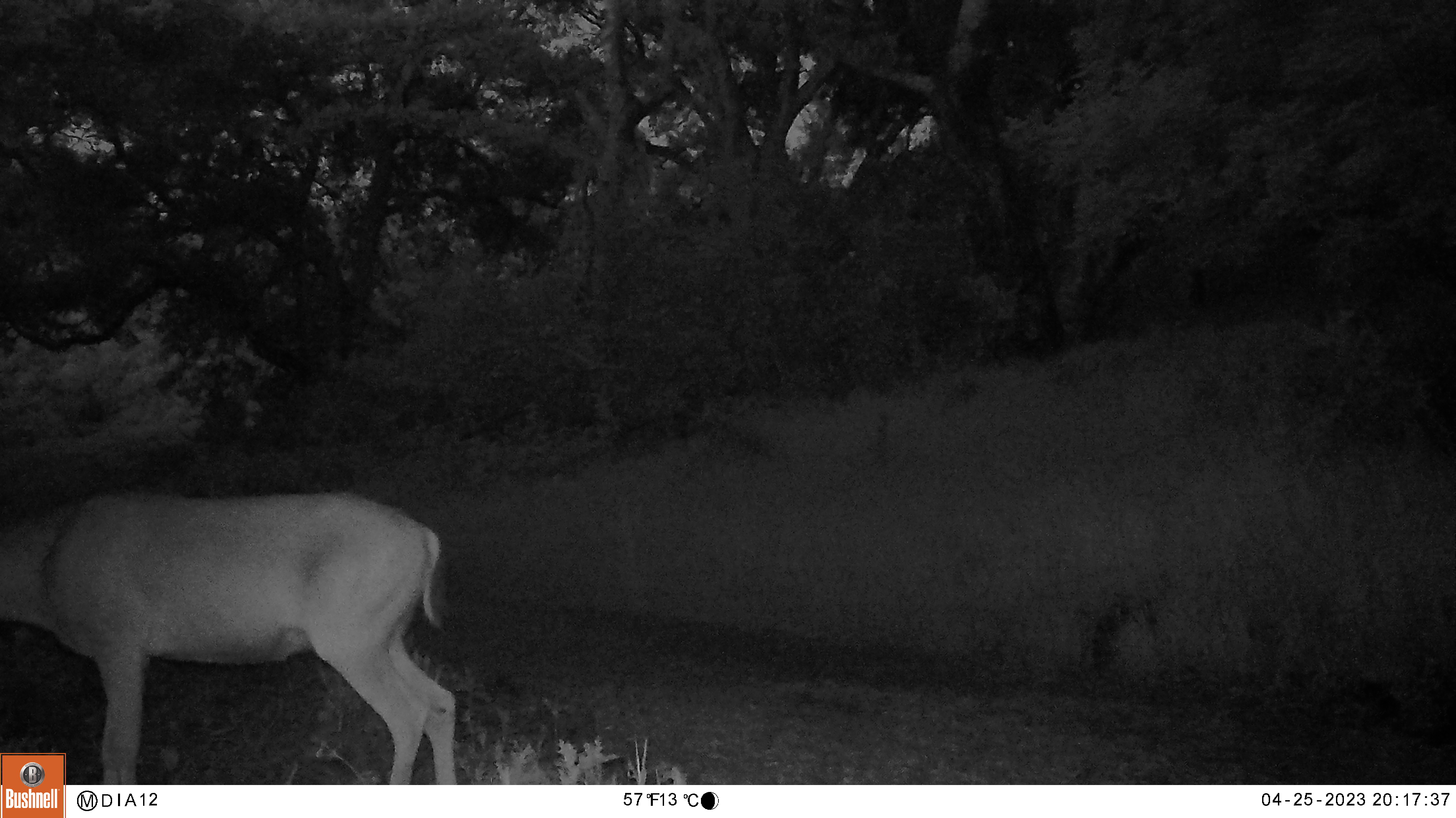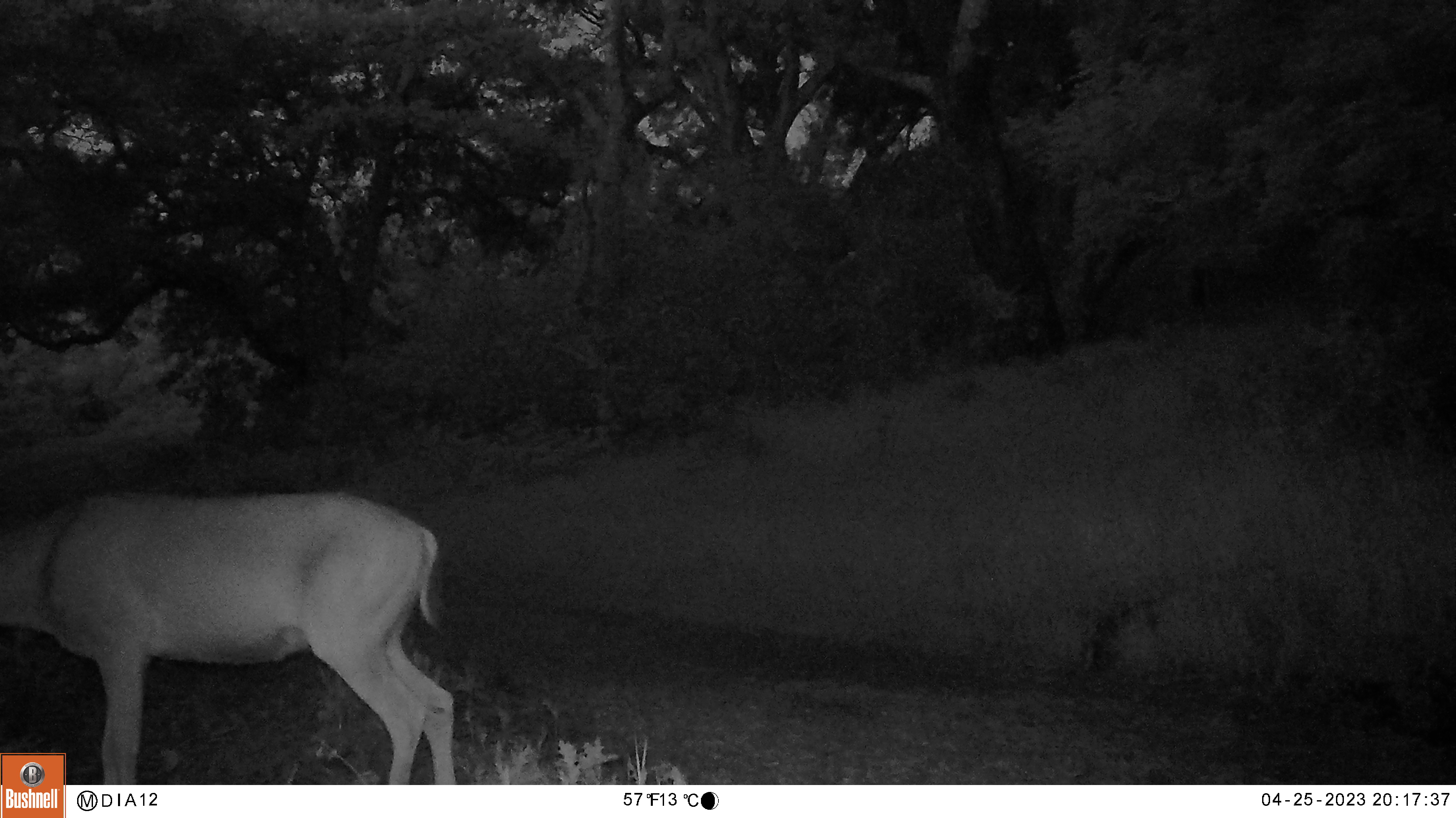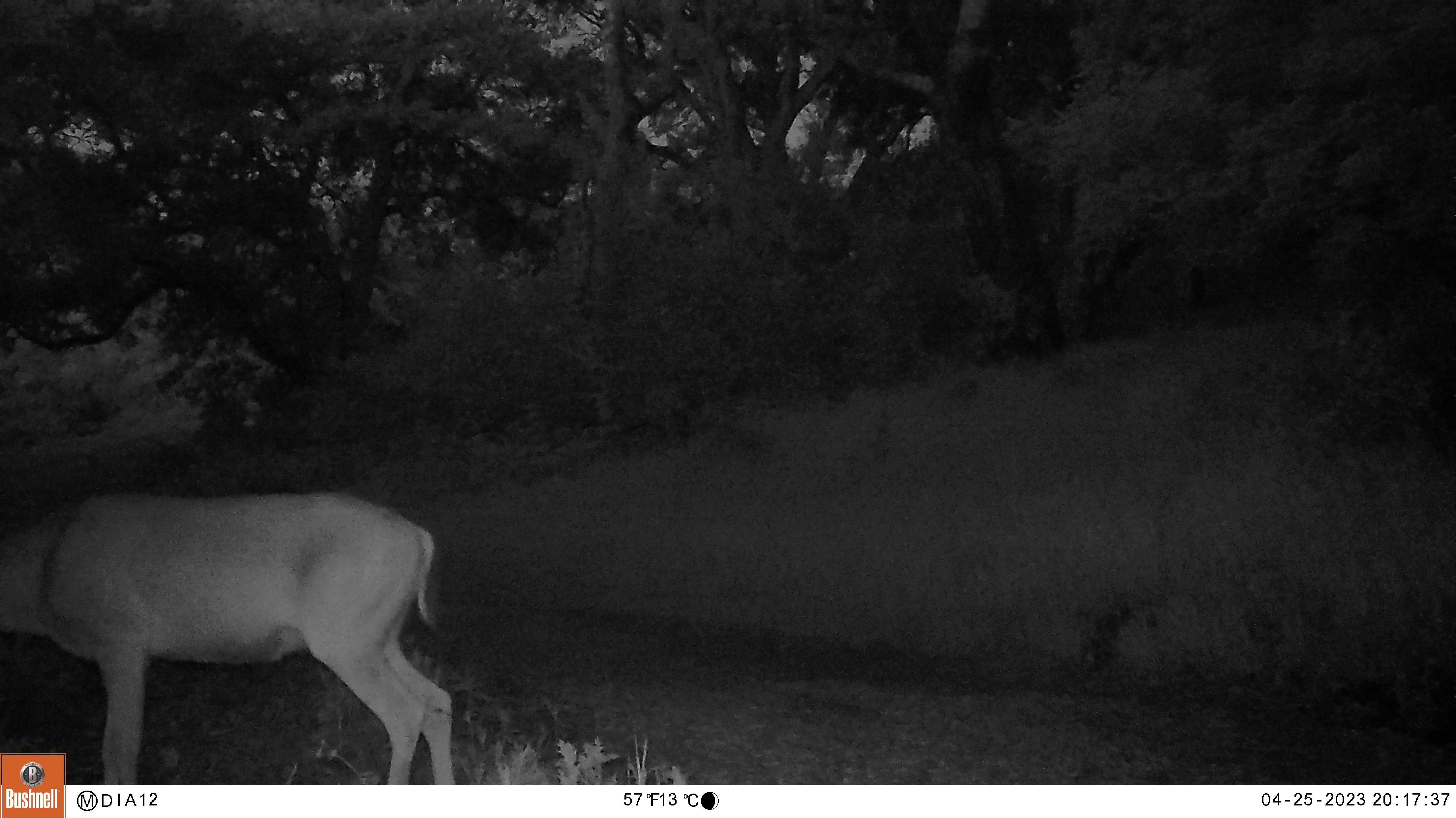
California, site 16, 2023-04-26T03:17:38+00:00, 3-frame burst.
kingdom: Animalia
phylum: Chordata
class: Mammalia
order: Artiodactyla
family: Cervidae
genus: Odocoileus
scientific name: Odocoileus hemionus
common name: mule deer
Mule deer (Odocoileus hemionus).